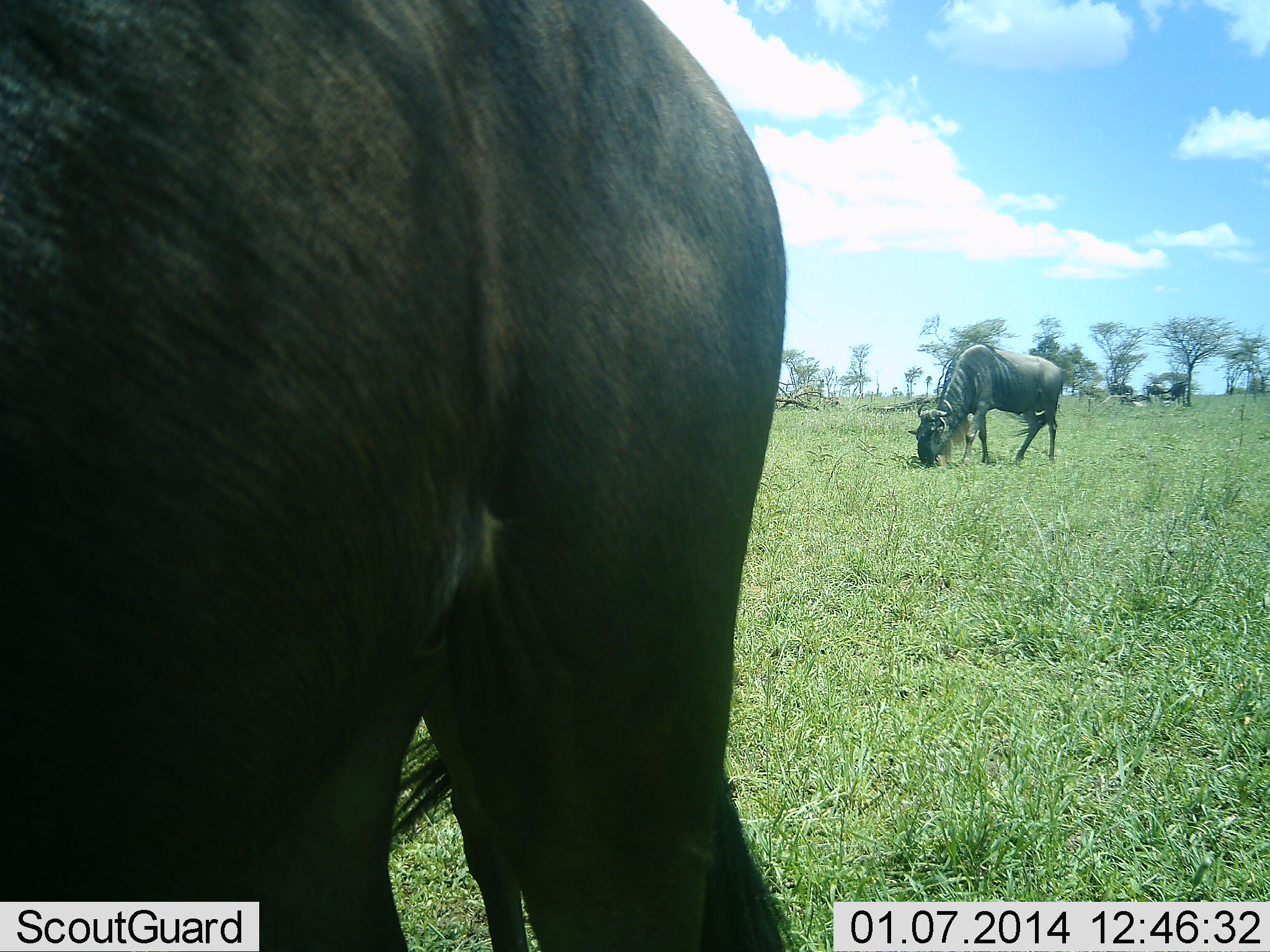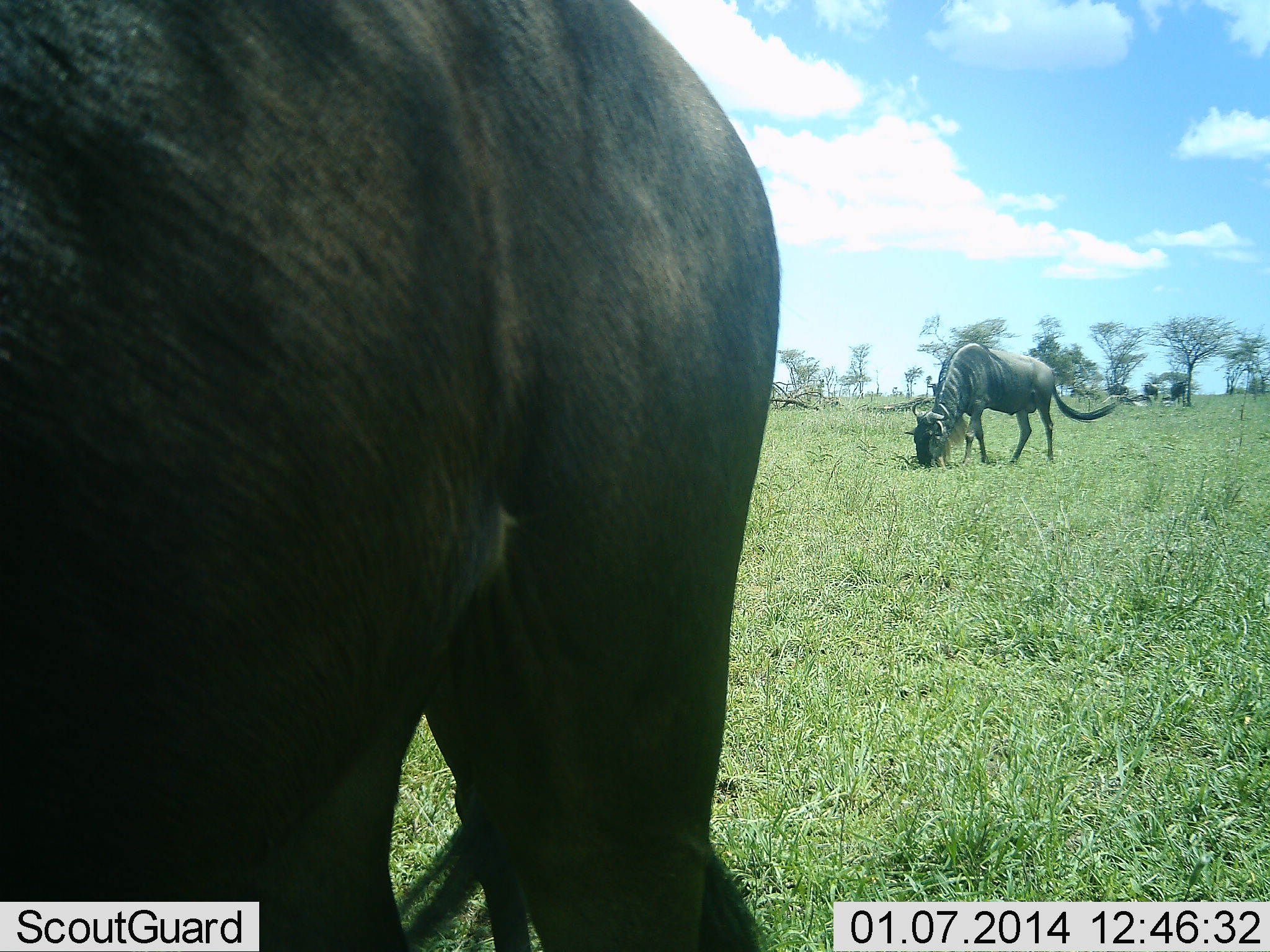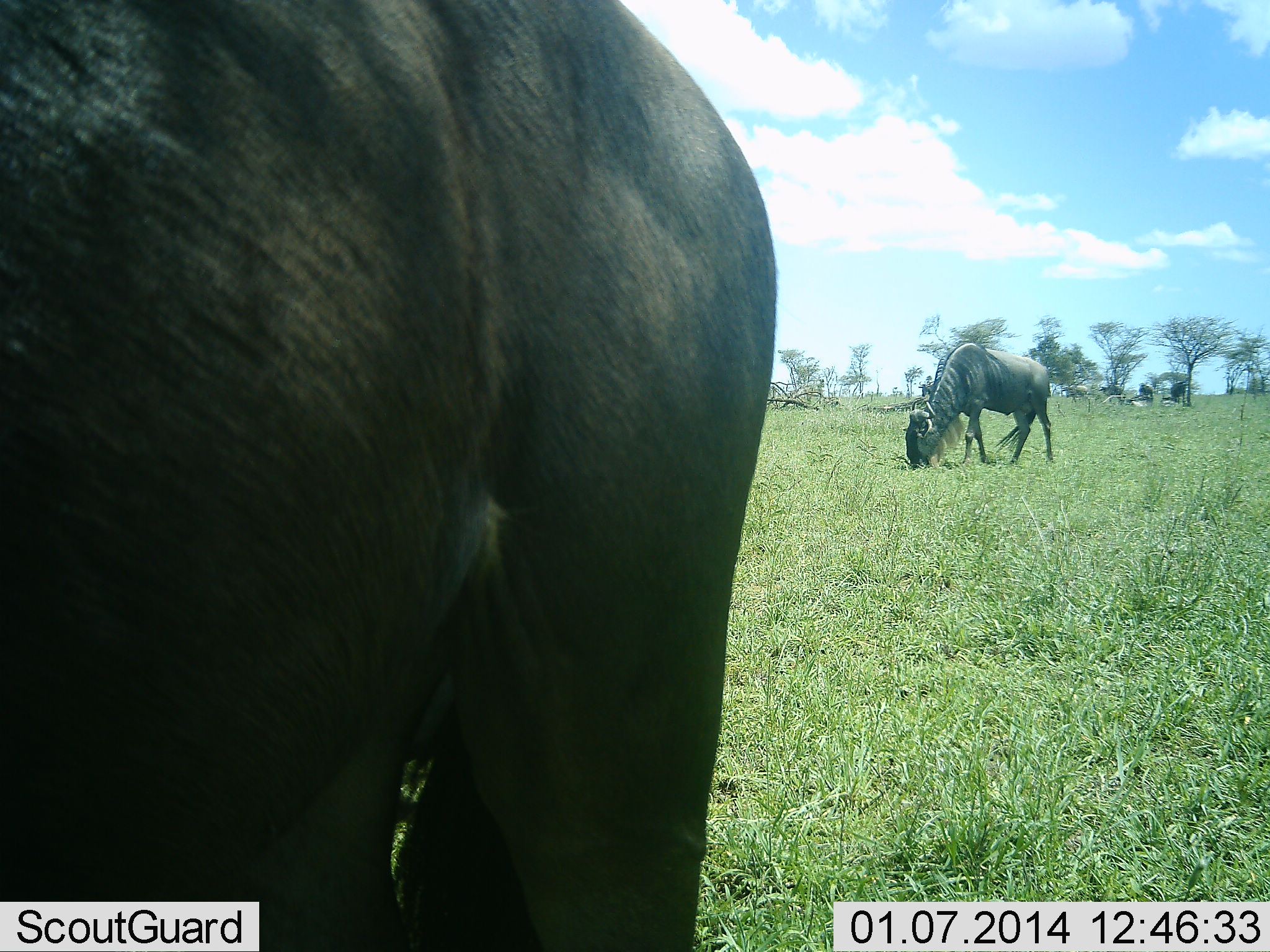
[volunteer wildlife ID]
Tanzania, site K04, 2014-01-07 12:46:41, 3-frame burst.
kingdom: Animalia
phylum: Chordata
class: Mammalia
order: Artiodactyla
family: Bovidae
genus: Connochaetes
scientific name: Connochaetes taurinus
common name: blue wildebeest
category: wildebeest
Wildebeest (blue wildebeest) (Connochaetes taurinus), count 6. Behavior (volunteer vote fractions): standing 40%, resting 0%, moving 50%, interacting 0%. Young present (vote fraction): 0%. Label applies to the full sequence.